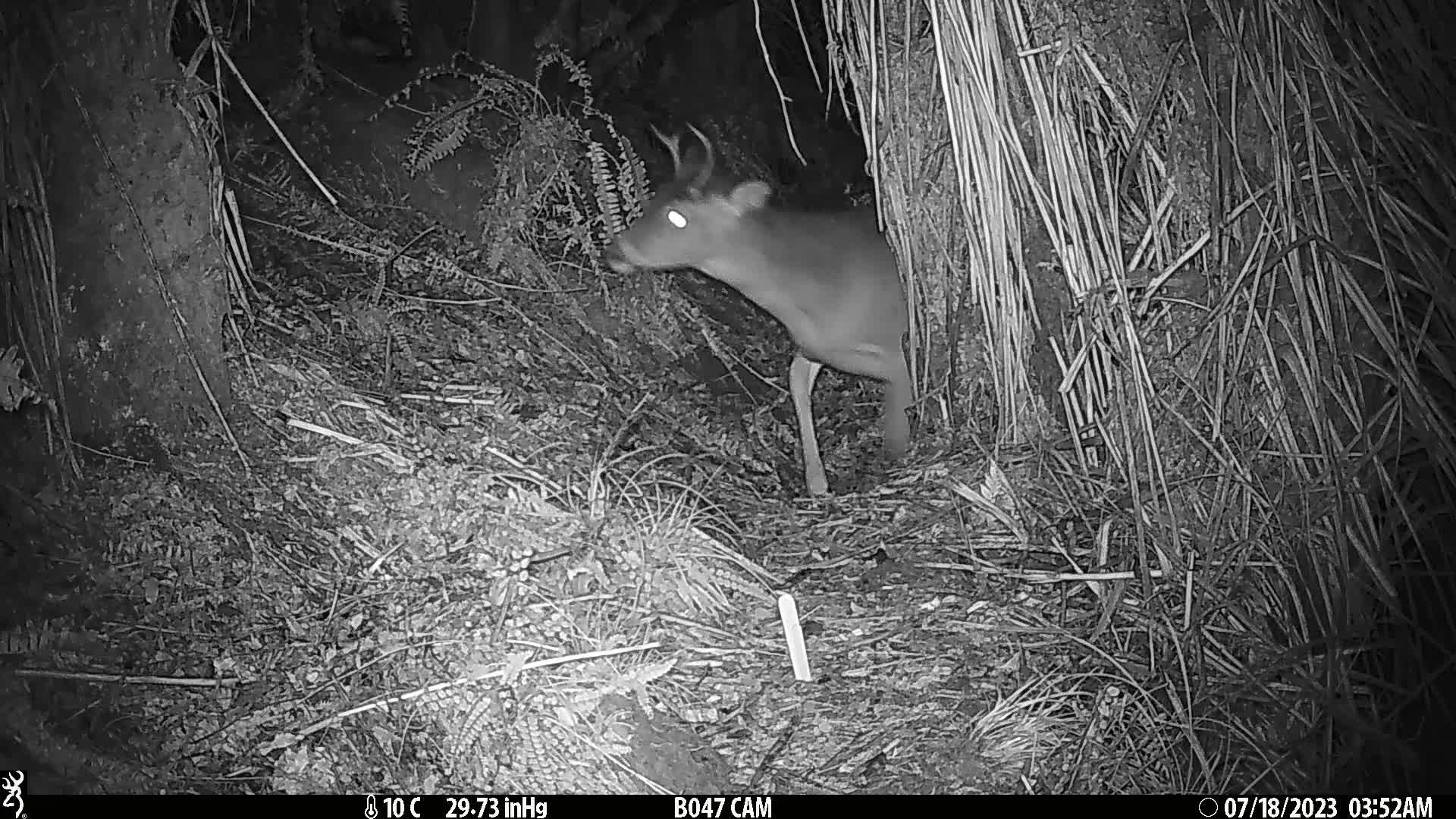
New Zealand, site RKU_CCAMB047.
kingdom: Animalia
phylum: Chordata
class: Mammalia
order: Artiodactyla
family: Cervidae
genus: Odocoileus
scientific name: Odocoileus virginianus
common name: white-tailed deer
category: white tailed deer